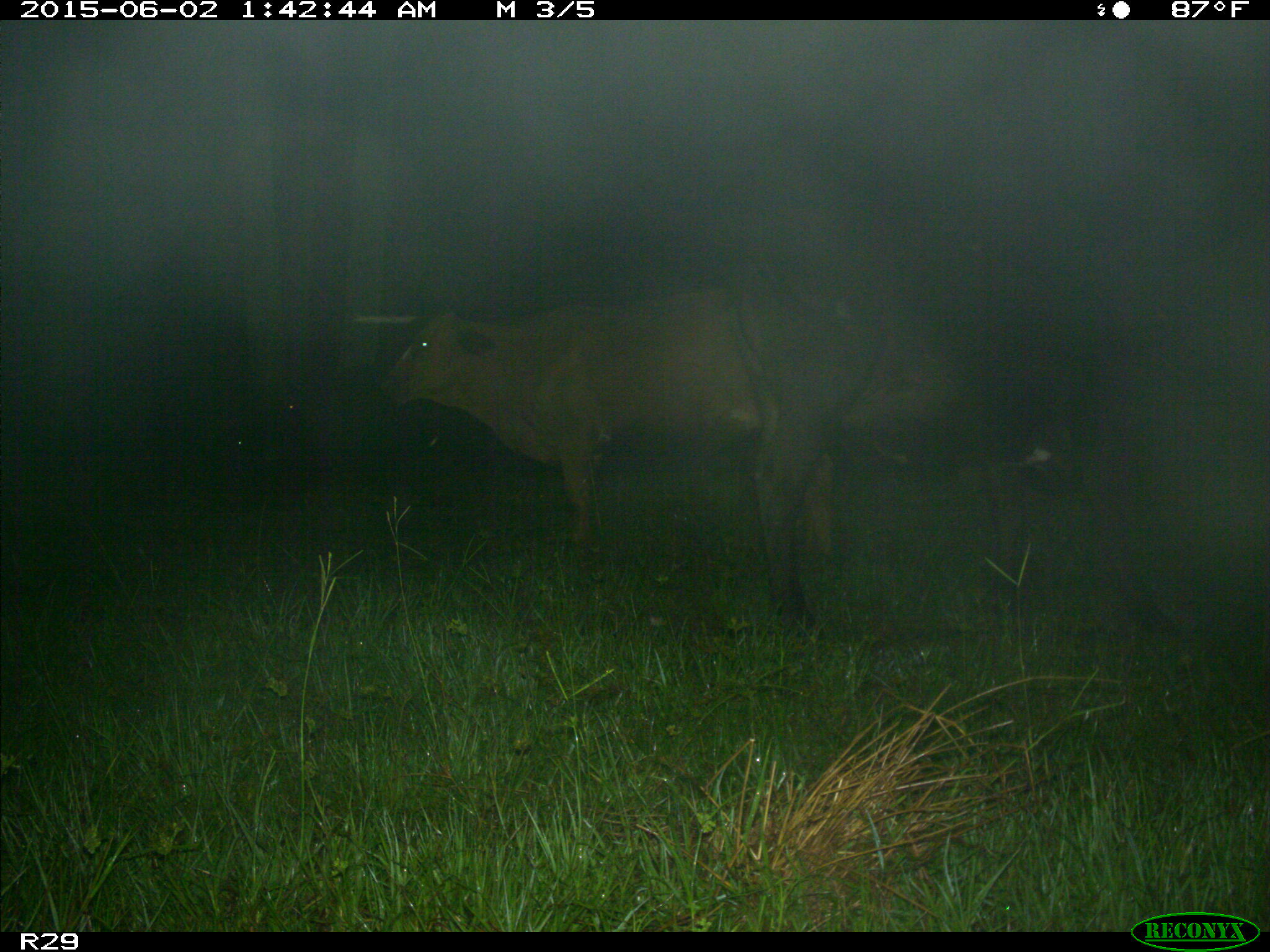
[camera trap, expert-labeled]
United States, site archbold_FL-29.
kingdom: Animalia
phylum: Chordata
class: Mammalia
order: Artiodactyla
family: Bovidae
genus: Bos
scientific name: Bos taurus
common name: domestic cow